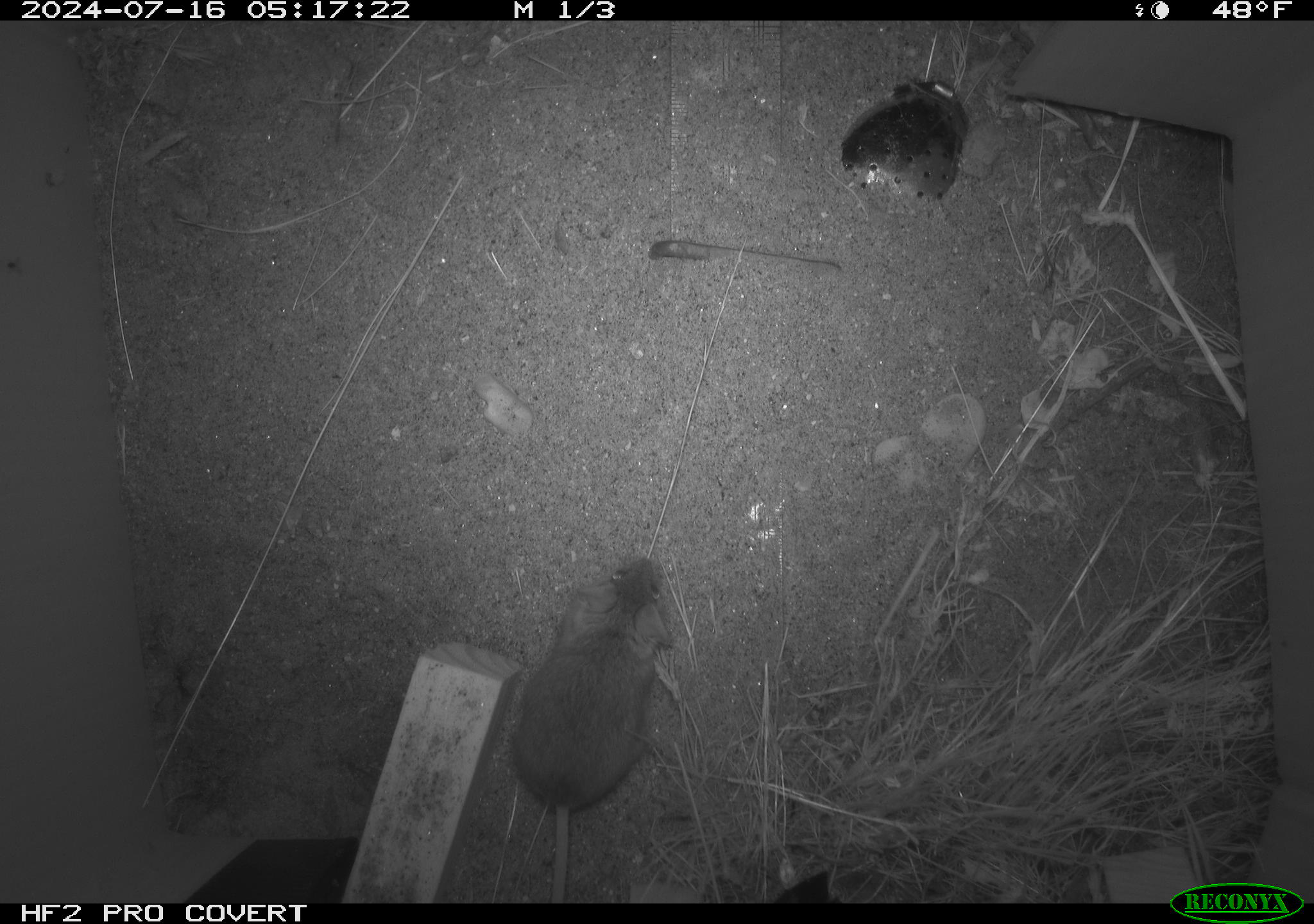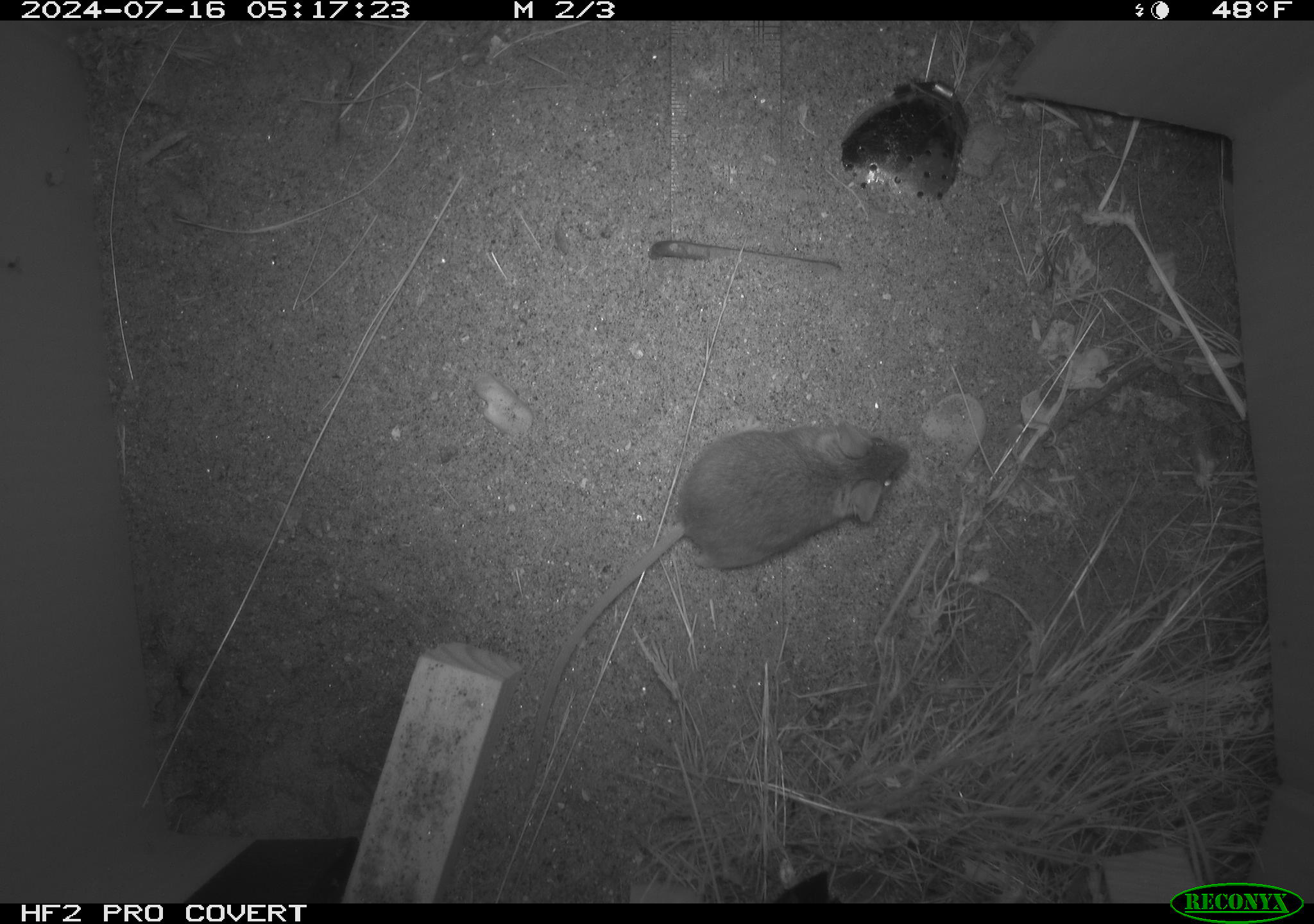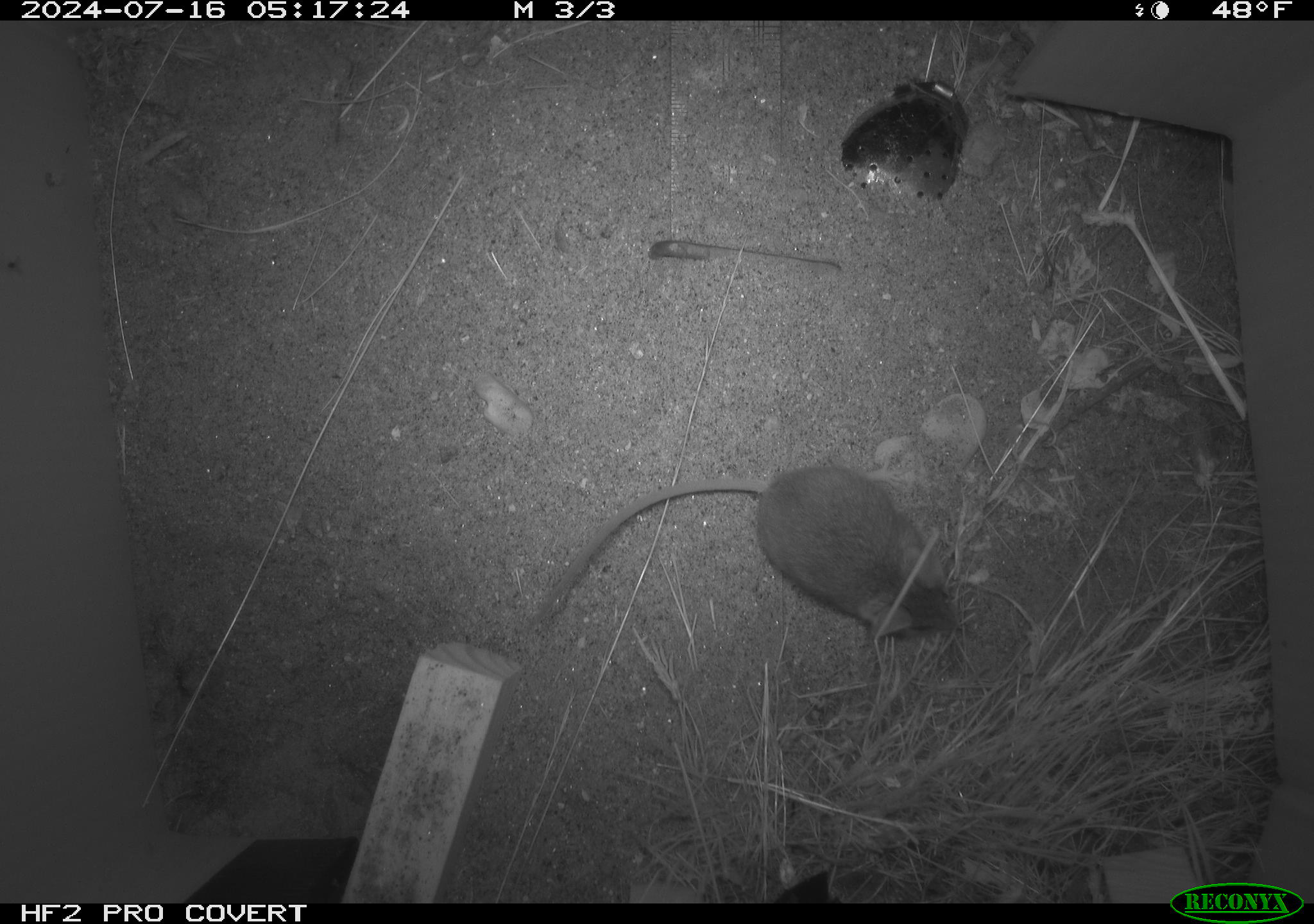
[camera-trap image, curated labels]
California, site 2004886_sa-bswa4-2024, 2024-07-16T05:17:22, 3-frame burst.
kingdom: Animalia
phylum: Chordata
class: Mammalia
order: Rodentia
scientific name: Rodentia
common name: rodent